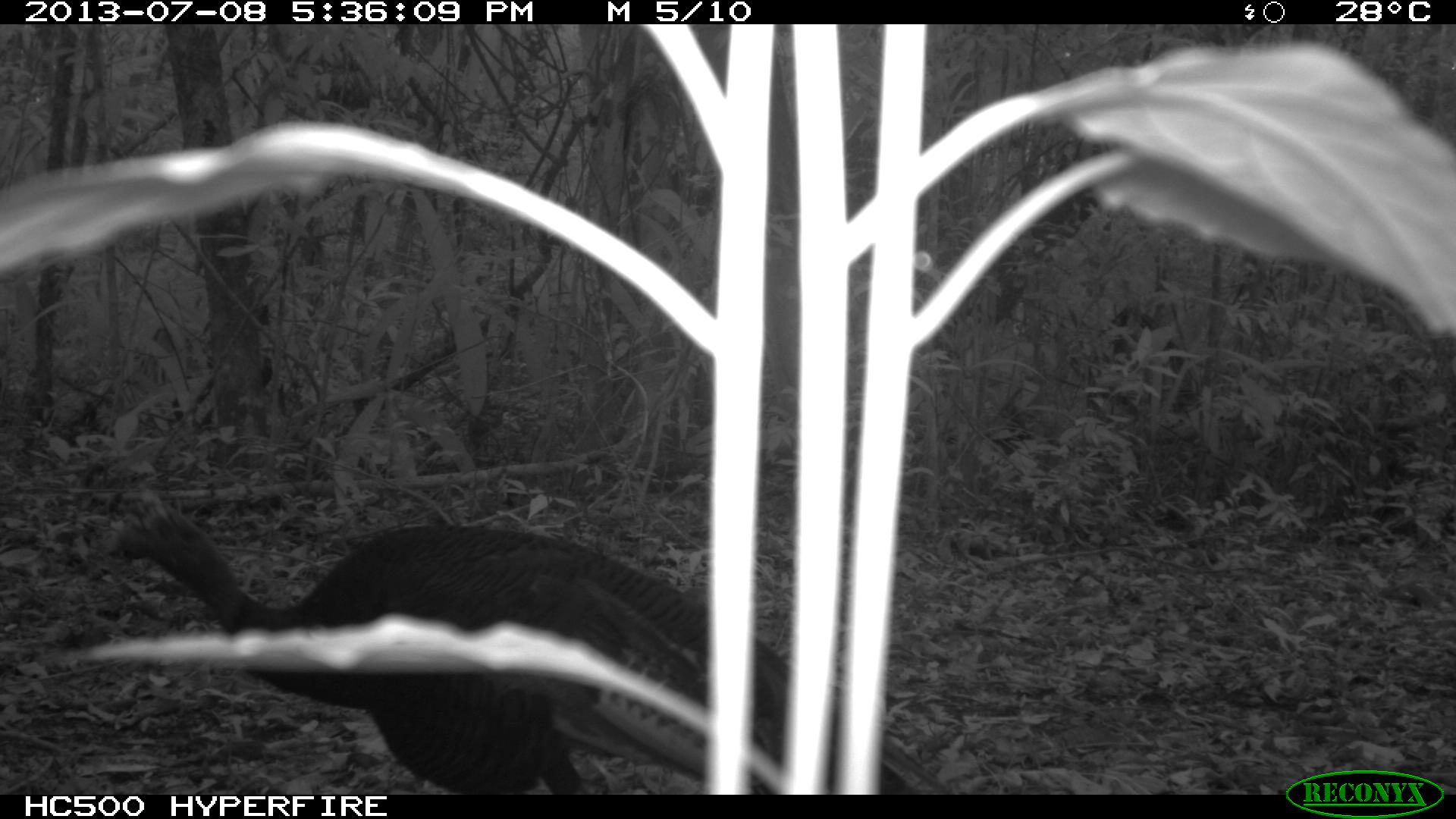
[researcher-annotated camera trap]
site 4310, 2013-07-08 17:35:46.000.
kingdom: Animalia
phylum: Chordata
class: Aves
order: Galliformes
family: Phasianidae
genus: Meleagris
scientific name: Meleagris ocellata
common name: ocellated turkey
Meleagris ocellata (ocellated turkey), count 2.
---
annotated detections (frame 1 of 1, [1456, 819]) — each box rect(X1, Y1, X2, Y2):
meleagris ocellata: rect(104, 508, 955, 795)